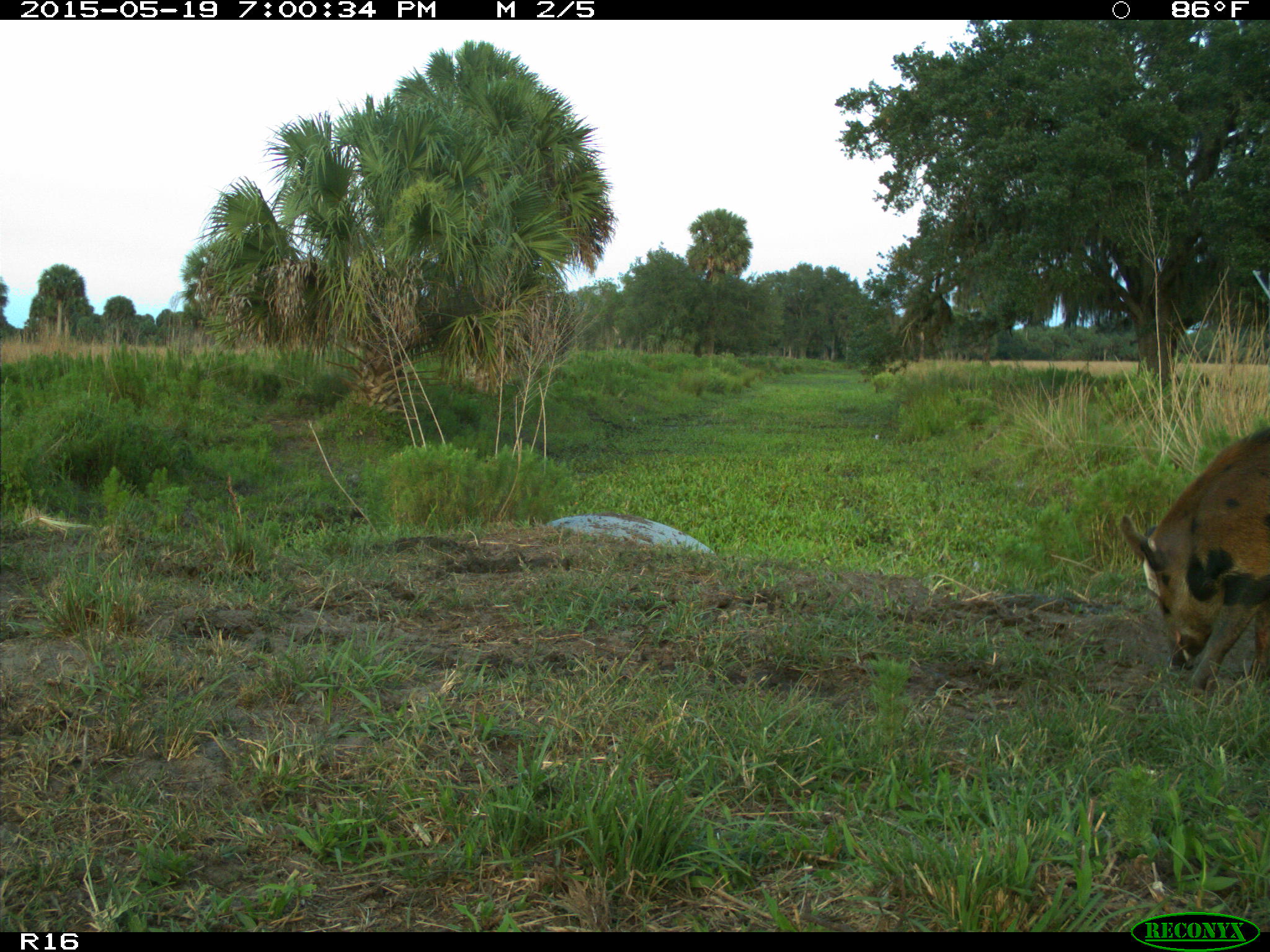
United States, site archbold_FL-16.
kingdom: Animalia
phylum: Chordata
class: Mammalia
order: Artiodactyla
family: Suidae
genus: Sus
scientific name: Sus scrofa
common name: wild boar